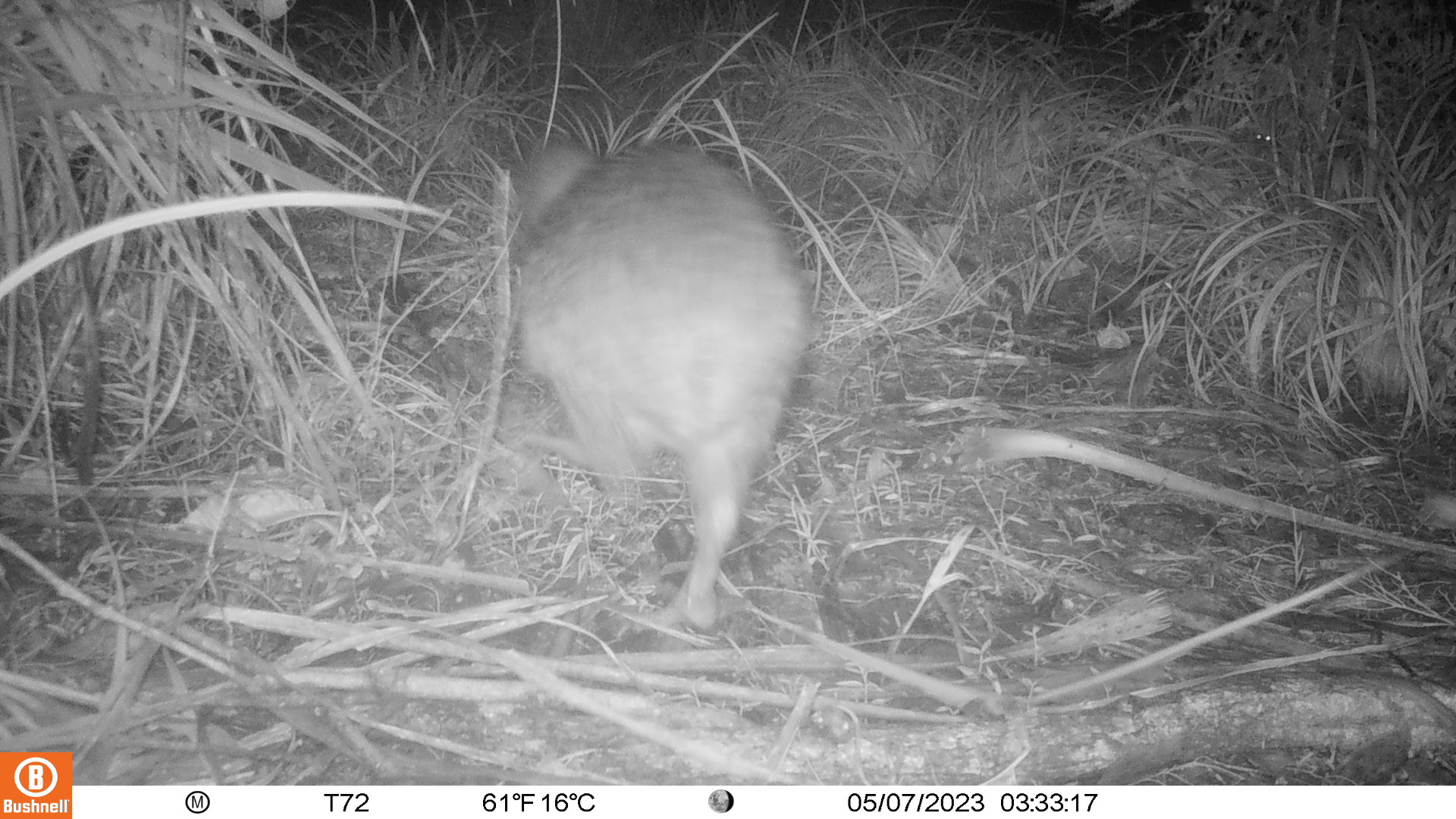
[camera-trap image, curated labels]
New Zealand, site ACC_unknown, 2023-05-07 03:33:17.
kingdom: Animalia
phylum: Chordata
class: Aves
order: Apterygiformes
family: Apterygidae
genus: Apteryx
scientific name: Apteryx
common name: kiwi